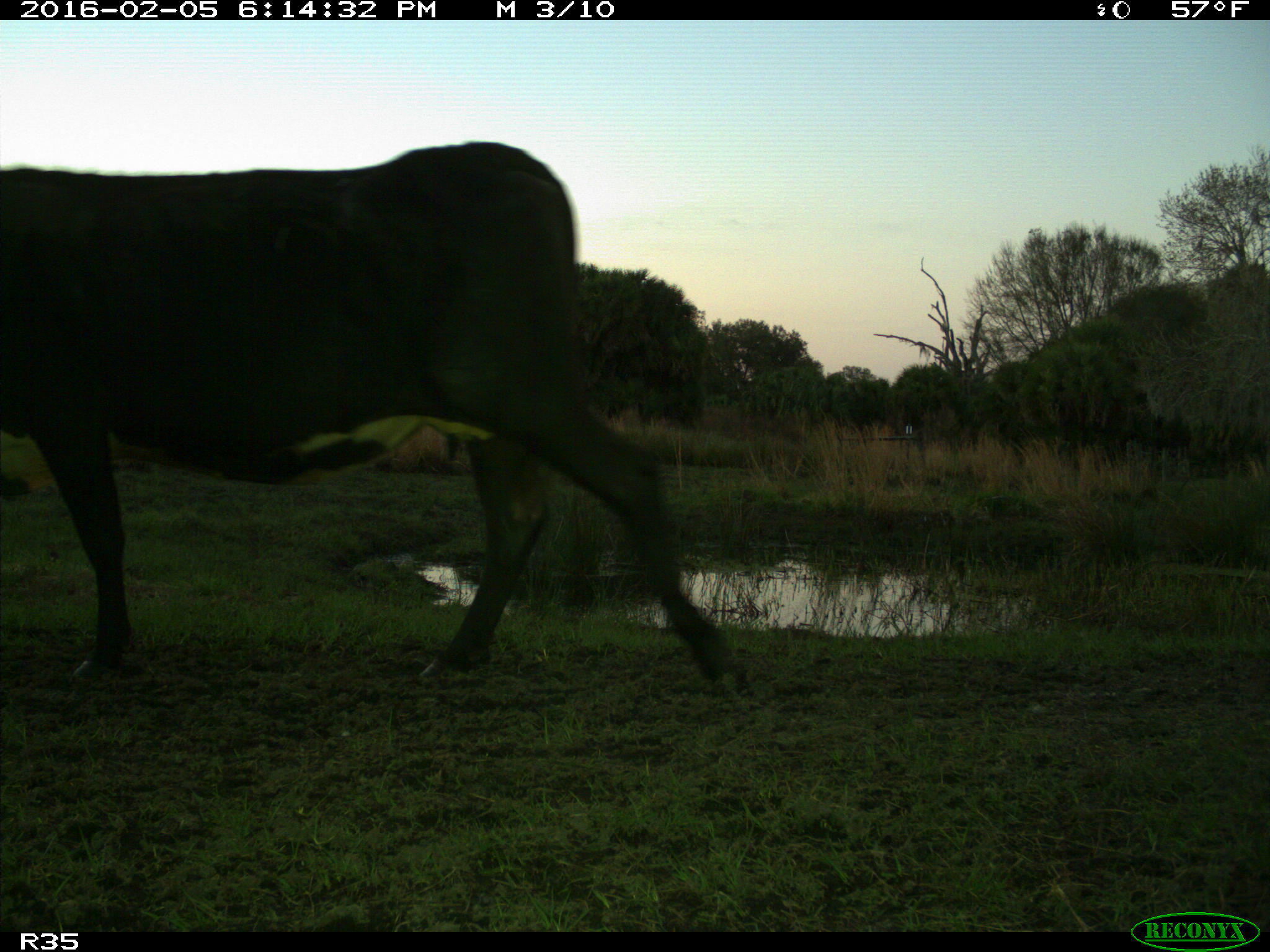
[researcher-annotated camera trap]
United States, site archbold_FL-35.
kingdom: Animalia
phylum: Chordata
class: Mammalia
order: Artiodactyla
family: Bovidae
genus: Bos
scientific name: Bos taurus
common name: domestic cow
Bos taurus (domestic cow).